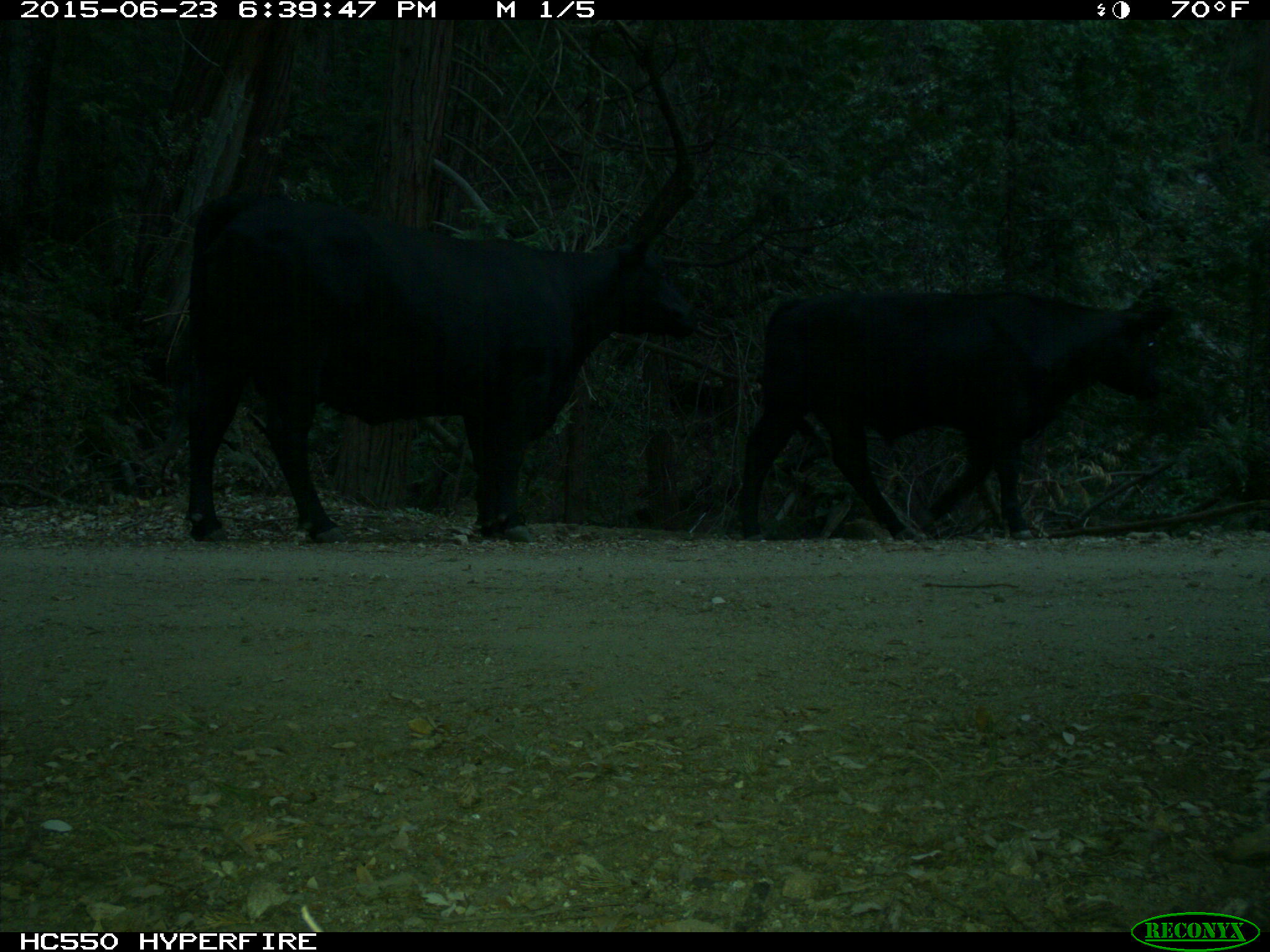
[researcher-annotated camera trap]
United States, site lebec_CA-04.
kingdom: Animalia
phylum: Chordata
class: Mammalia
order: Artiodactyla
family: Bovidae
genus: Bos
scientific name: Bos taurus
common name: domestic cow